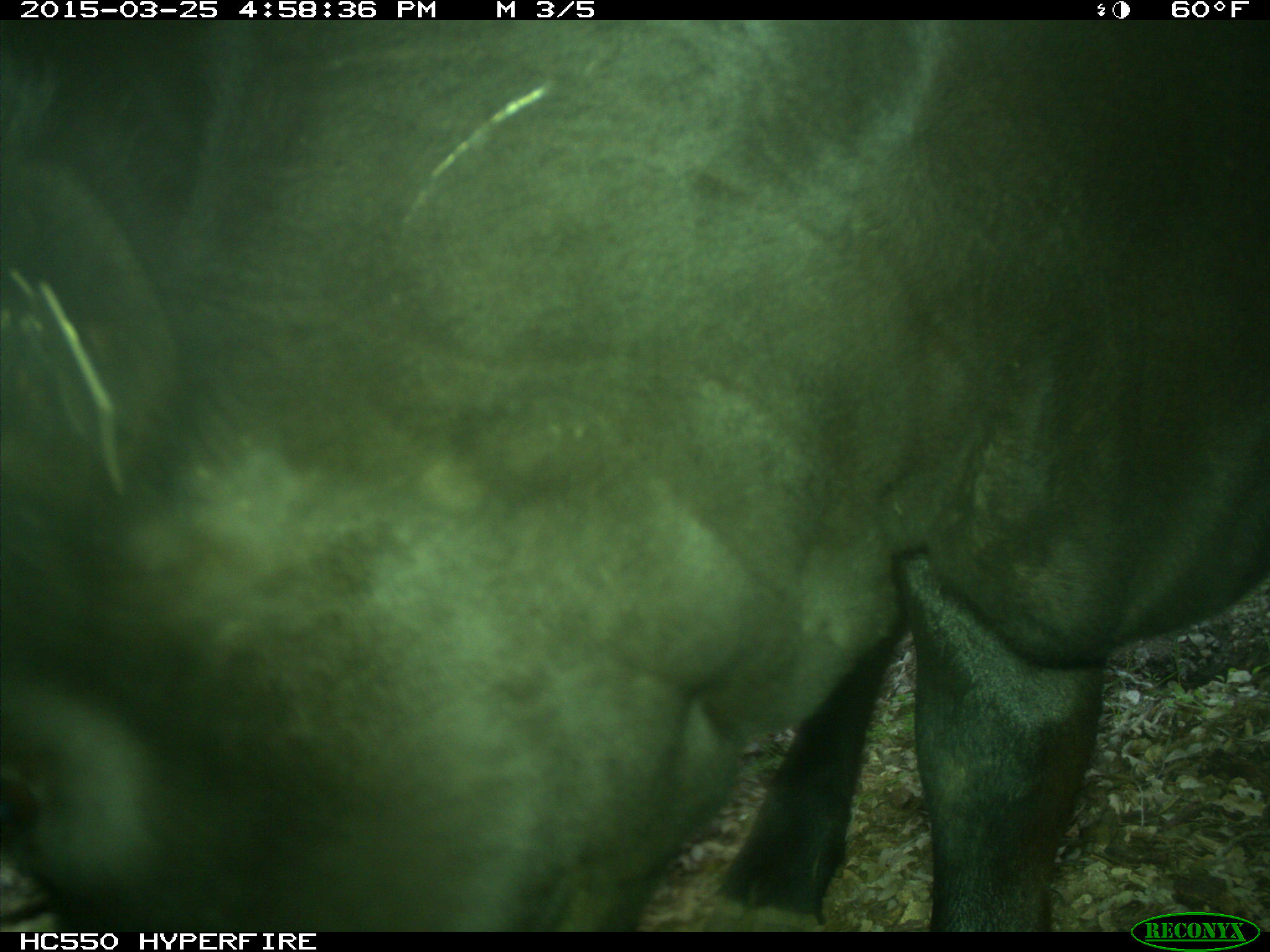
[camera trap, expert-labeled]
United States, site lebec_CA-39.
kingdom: Animalia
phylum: Chordata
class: Mammalia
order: Artiodactyla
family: Bovidae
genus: Bos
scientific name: Bos taurus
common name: domestic cow